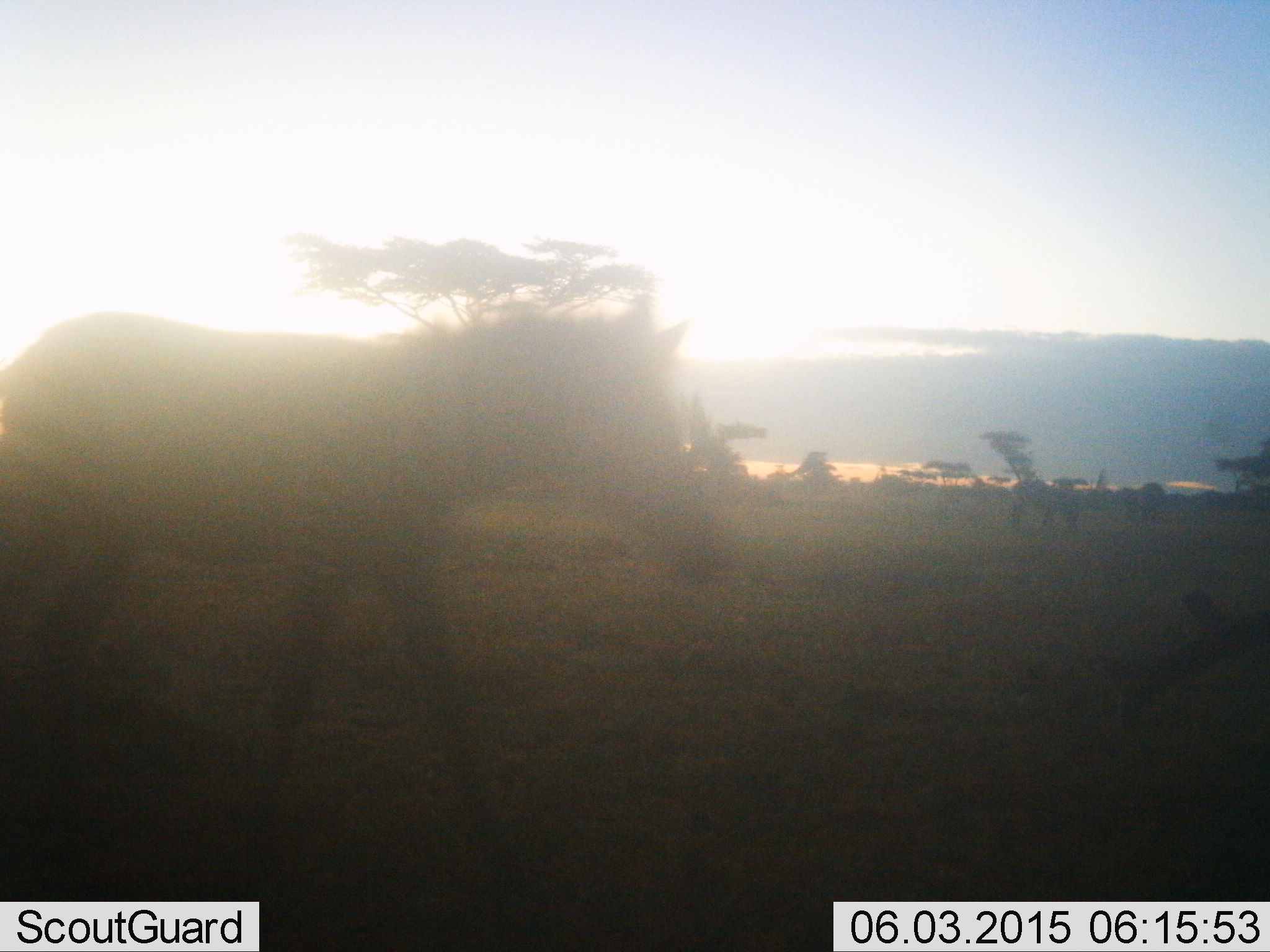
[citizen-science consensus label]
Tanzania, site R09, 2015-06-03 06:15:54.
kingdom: Animalia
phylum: Chordata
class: Mammalia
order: Perissodactyla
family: Equidae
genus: Equus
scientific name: Equus quagga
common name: plains zebra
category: zebra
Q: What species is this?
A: Zebra (plains zebra) (Equus quagga).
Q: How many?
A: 2.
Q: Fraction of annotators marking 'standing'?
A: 36%.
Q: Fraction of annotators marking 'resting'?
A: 0%.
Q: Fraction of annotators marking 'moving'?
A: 91%.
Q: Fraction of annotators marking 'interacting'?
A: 0%.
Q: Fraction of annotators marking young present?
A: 9%.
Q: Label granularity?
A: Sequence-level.